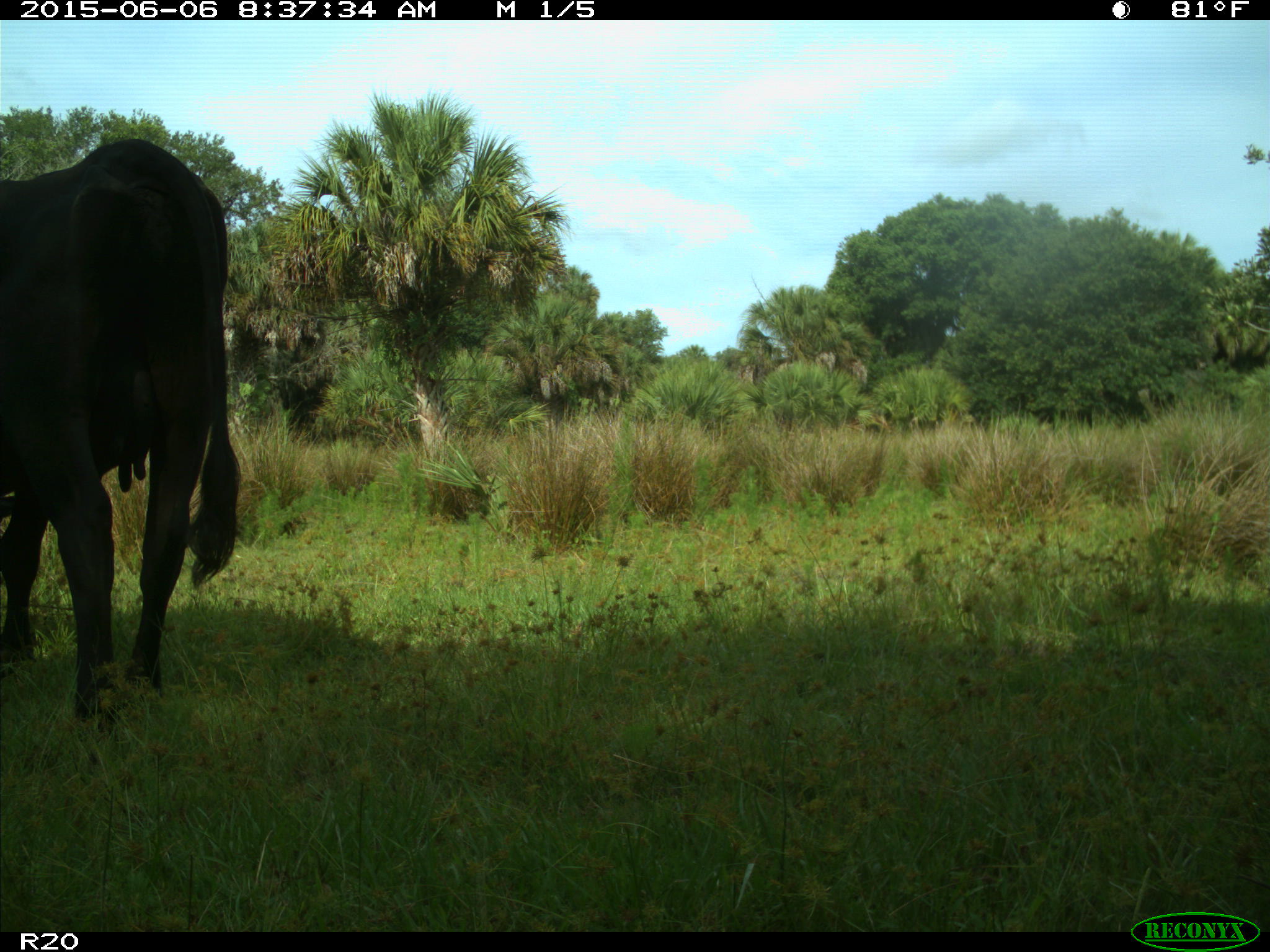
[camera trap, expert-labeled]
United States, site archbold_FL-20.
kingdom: Animalia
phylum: Chordata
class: Mammalia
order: Artiodactyla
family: Bovidae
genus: Bos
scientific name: Bos taurus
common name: domestic cow